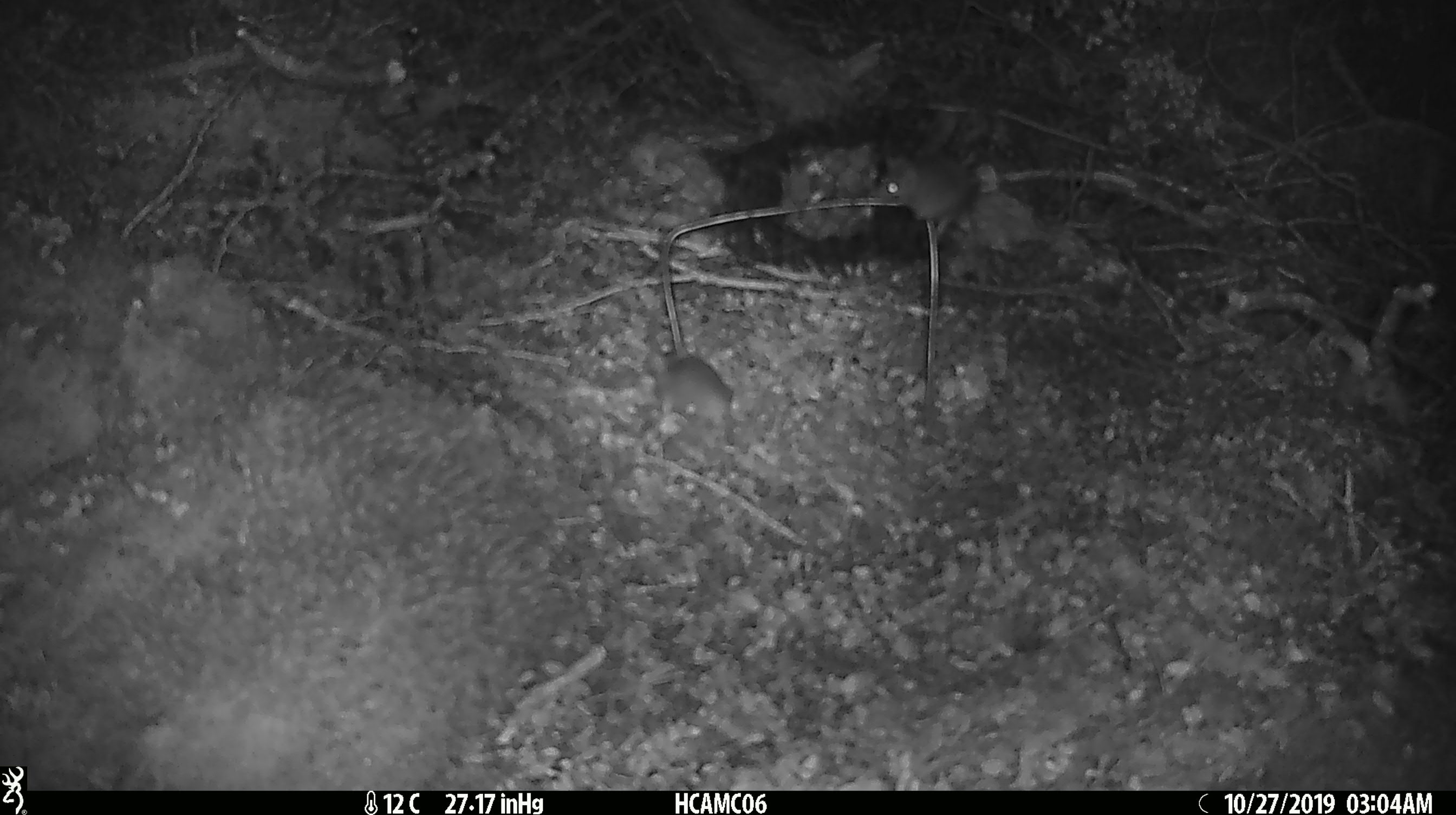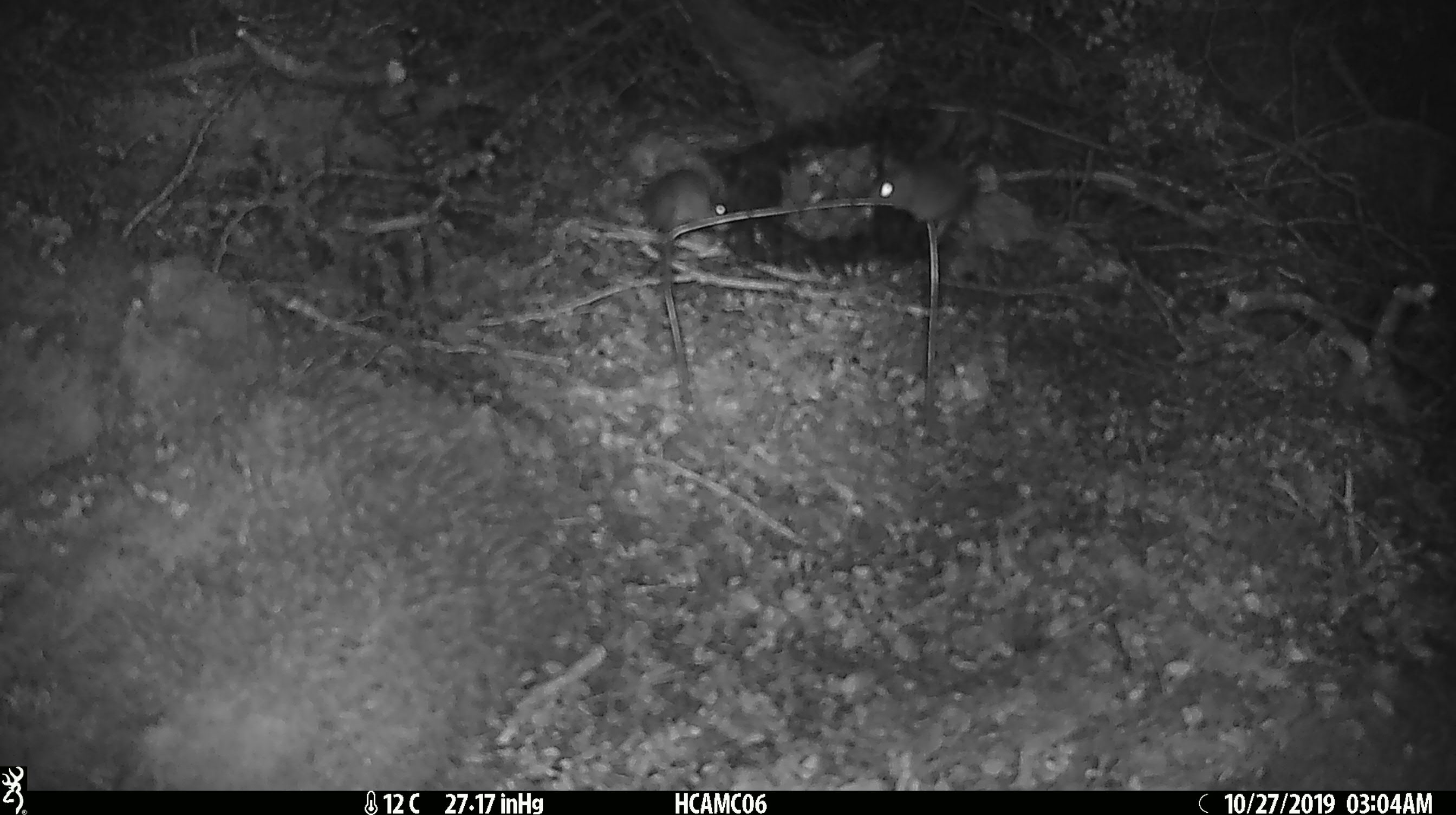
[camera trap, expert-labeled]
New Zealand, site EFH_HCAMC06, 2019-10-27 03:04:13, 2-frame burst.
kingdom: Animalia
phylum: Chordata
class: Mammalia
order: Rodentia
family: Muridae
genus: Mus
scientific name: Mus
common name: mouse